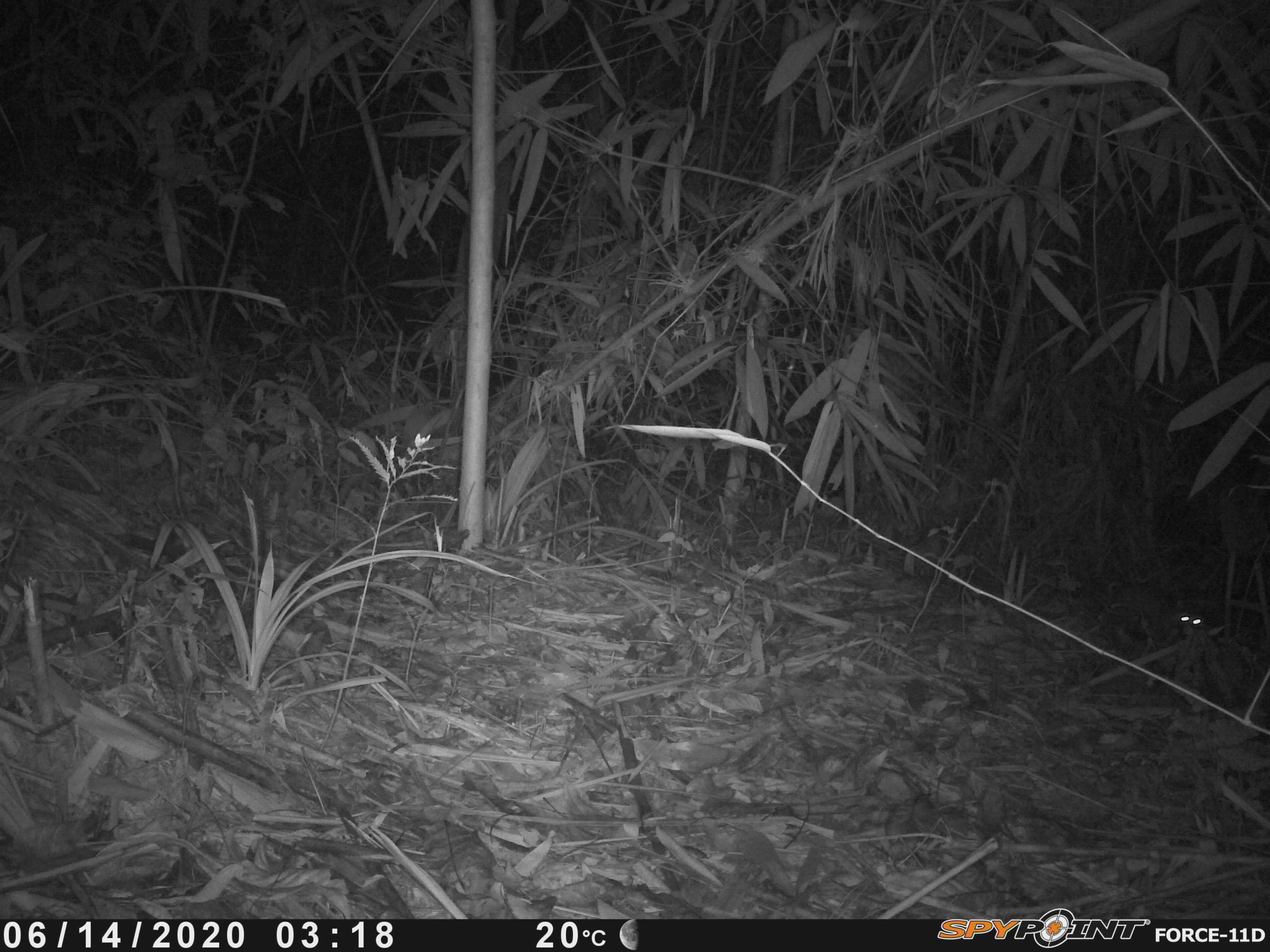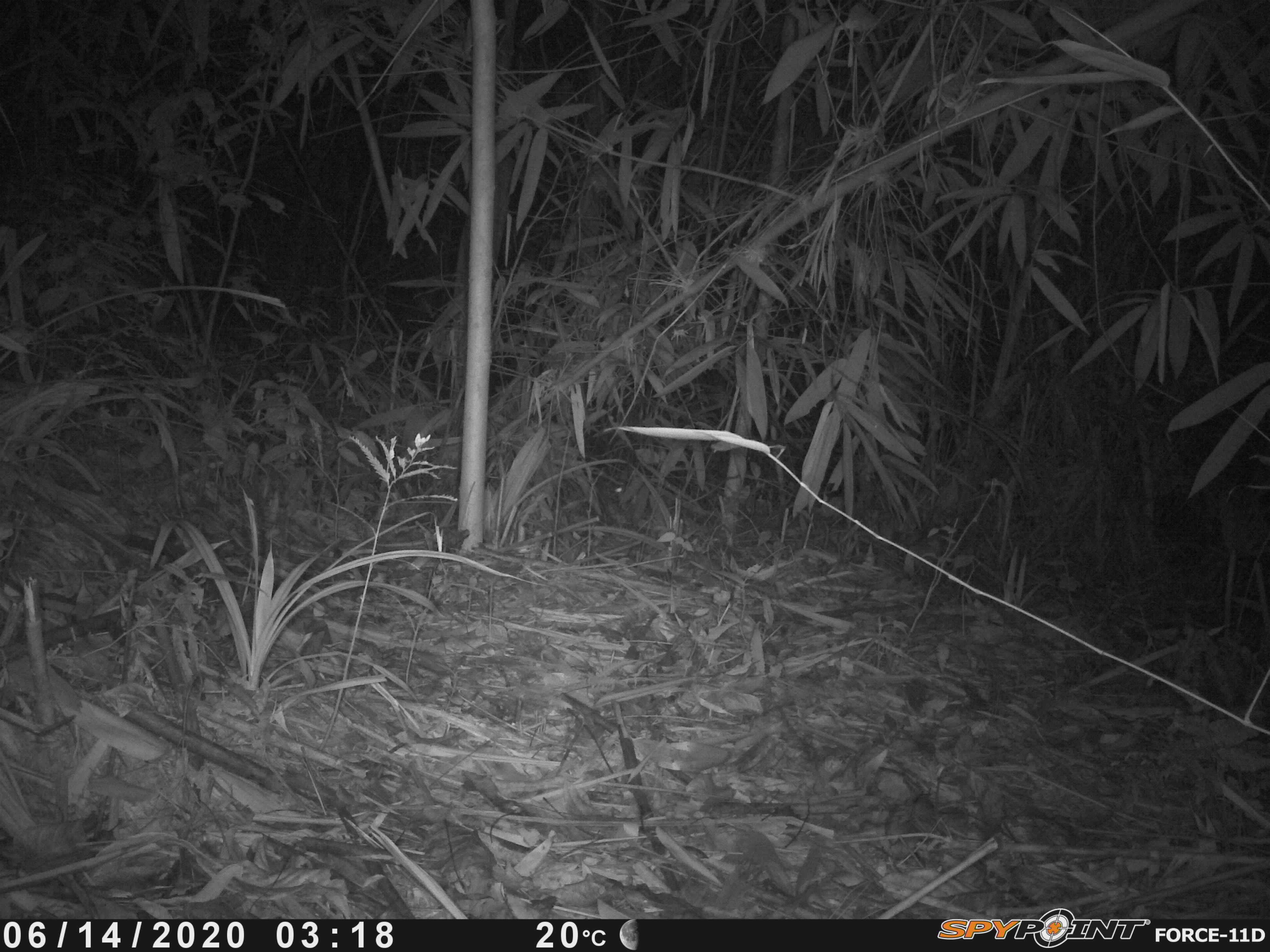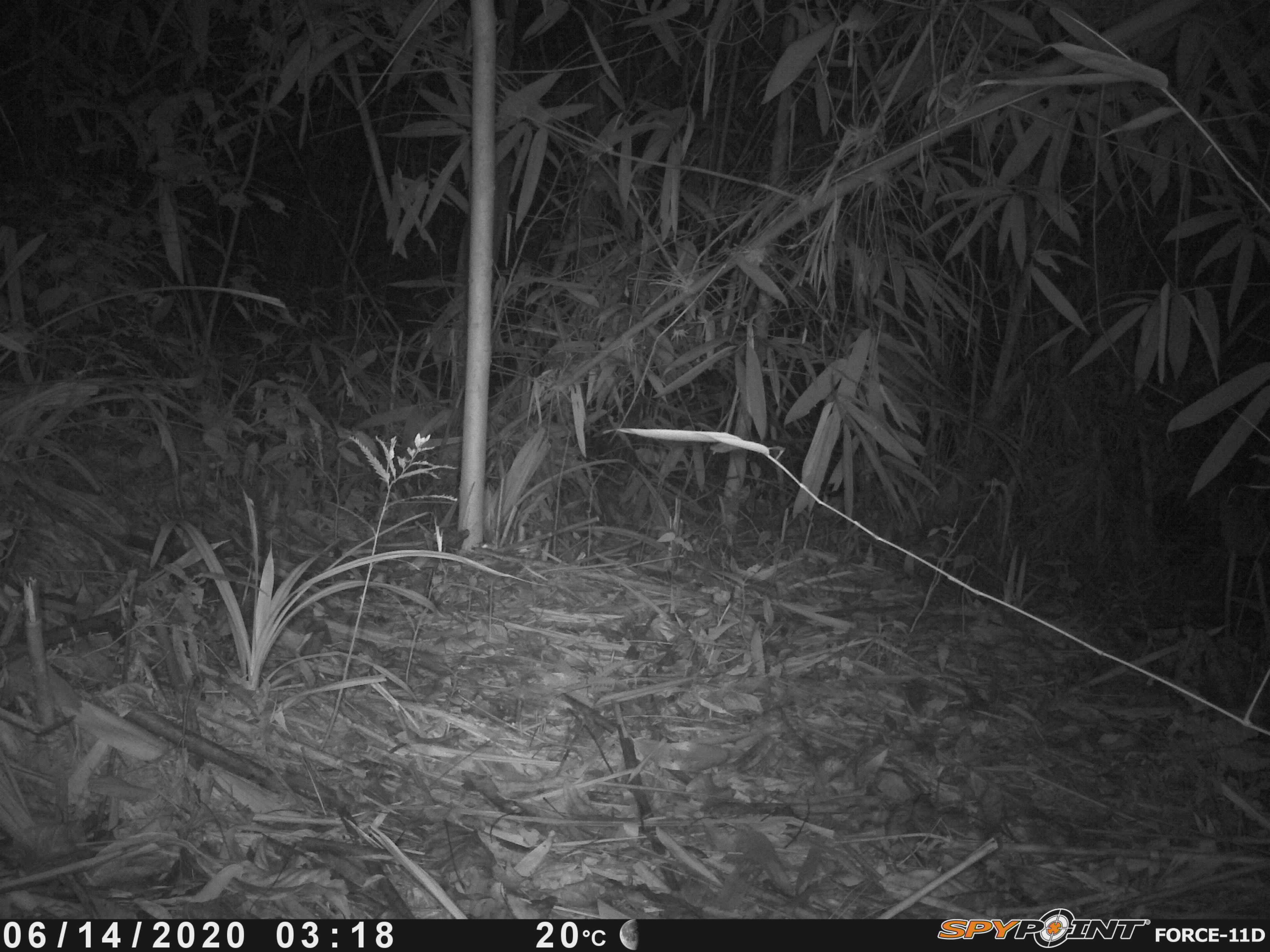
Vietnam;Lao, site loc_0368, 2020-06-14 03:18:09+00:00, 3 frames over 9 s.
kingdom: Animalia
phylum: Chordata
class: Mammalia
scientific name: Mammalia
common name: mammal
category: unidentified small mammal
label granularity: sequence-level